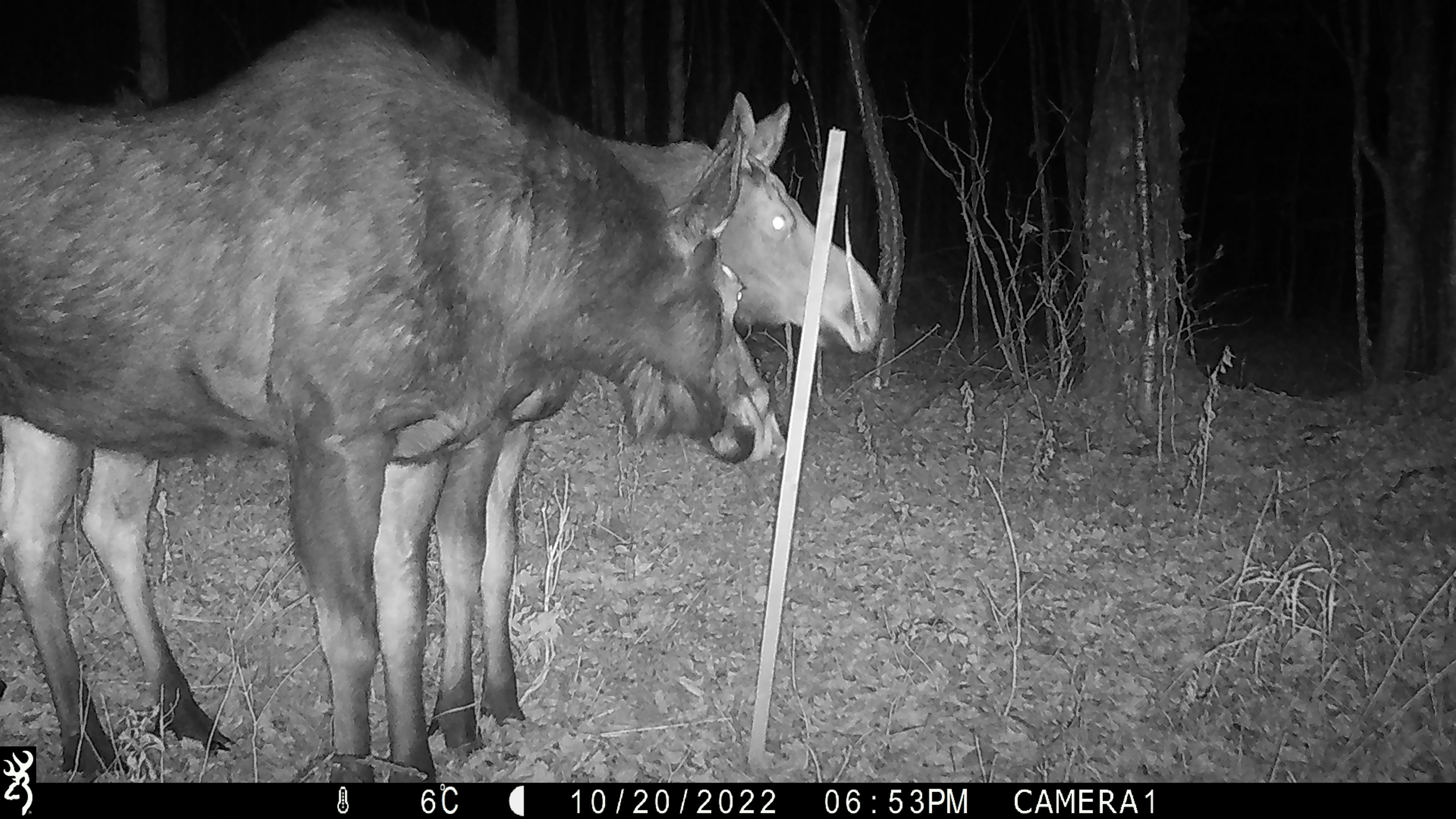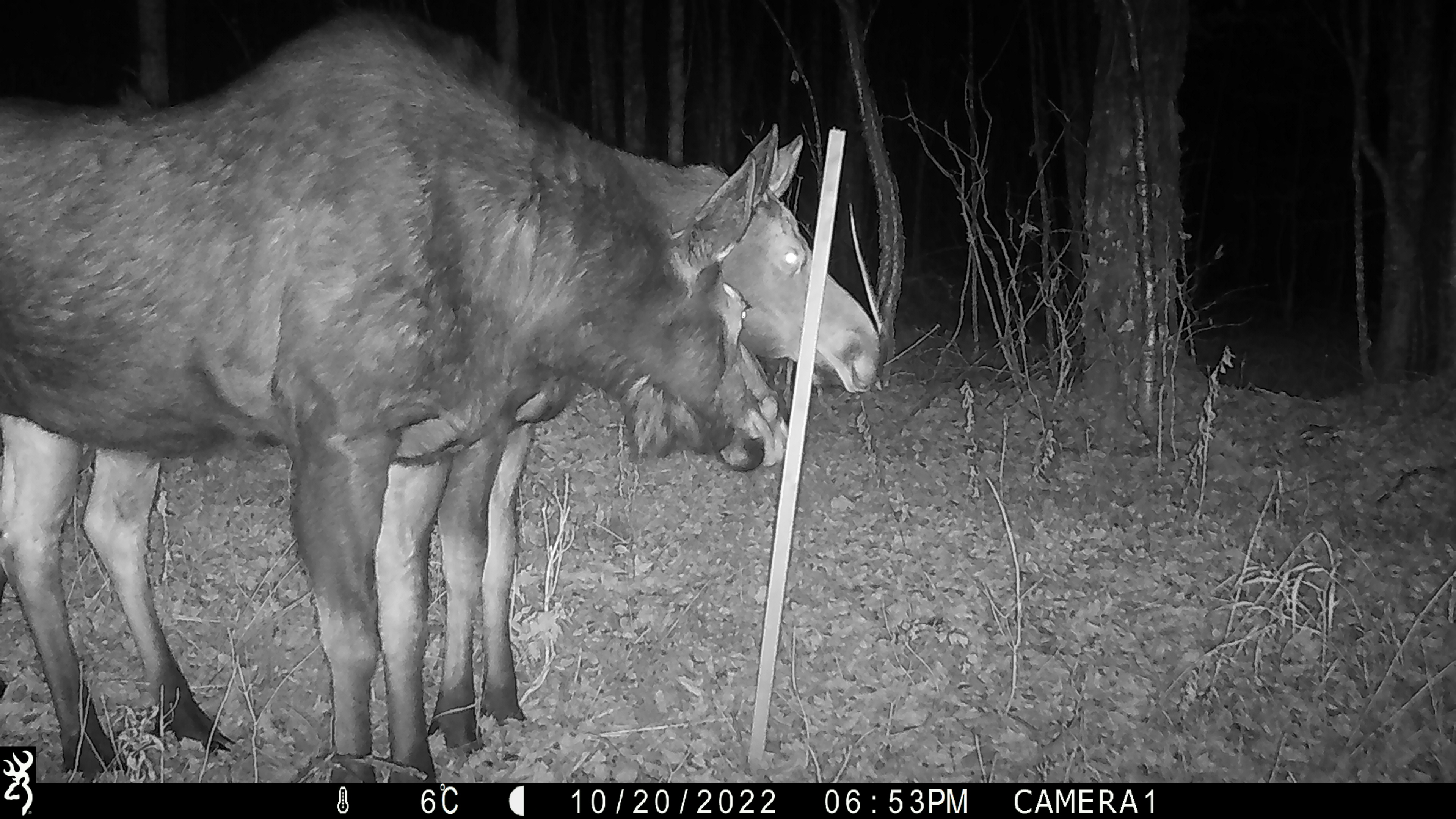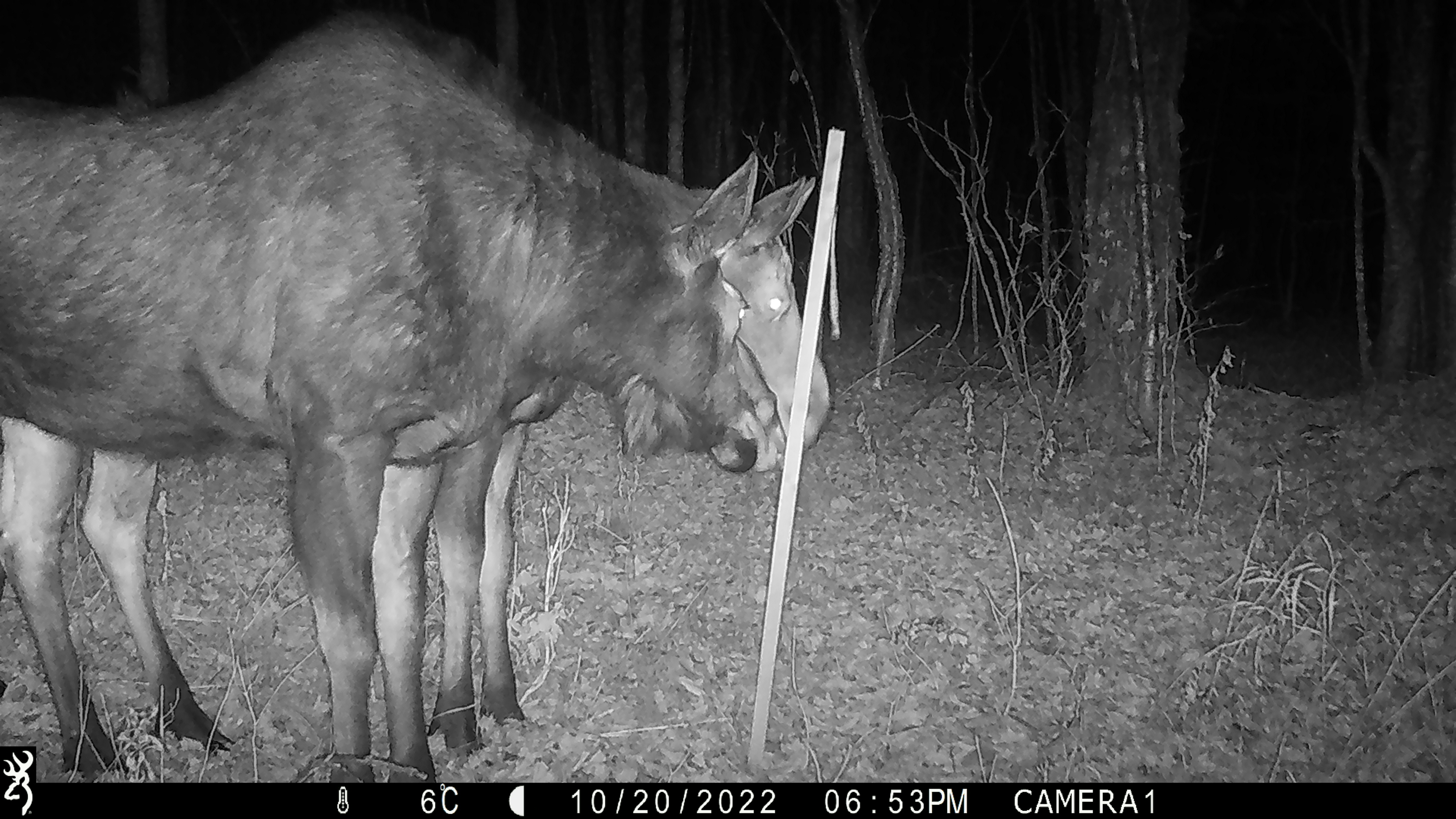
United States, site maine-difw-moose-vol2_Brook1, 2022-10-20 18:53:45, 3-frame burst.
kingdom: Animalia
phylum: Chordata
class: Mammalia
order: Artiodactyla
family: Cervidae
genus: Alces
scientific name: Alces alces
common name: moose